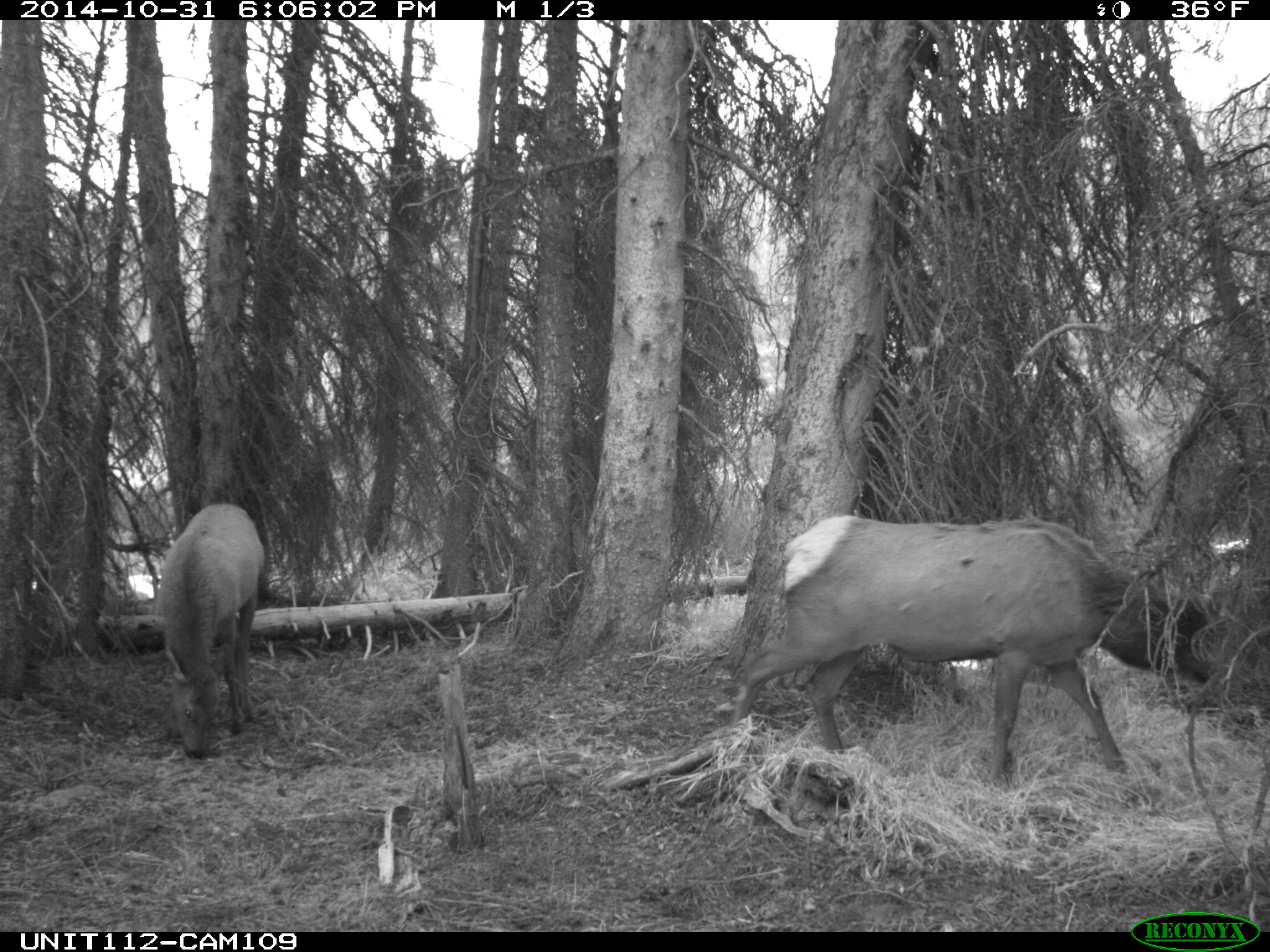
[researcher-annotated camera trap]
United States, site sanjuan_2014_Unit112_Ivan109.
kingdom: Animalia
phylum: Chordata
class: Mammalia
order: Artiodactyla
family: Cervidae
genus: Cervus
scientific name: Cervus elaphus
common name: red deer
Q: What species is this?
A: Cervus elaphus (red deer).